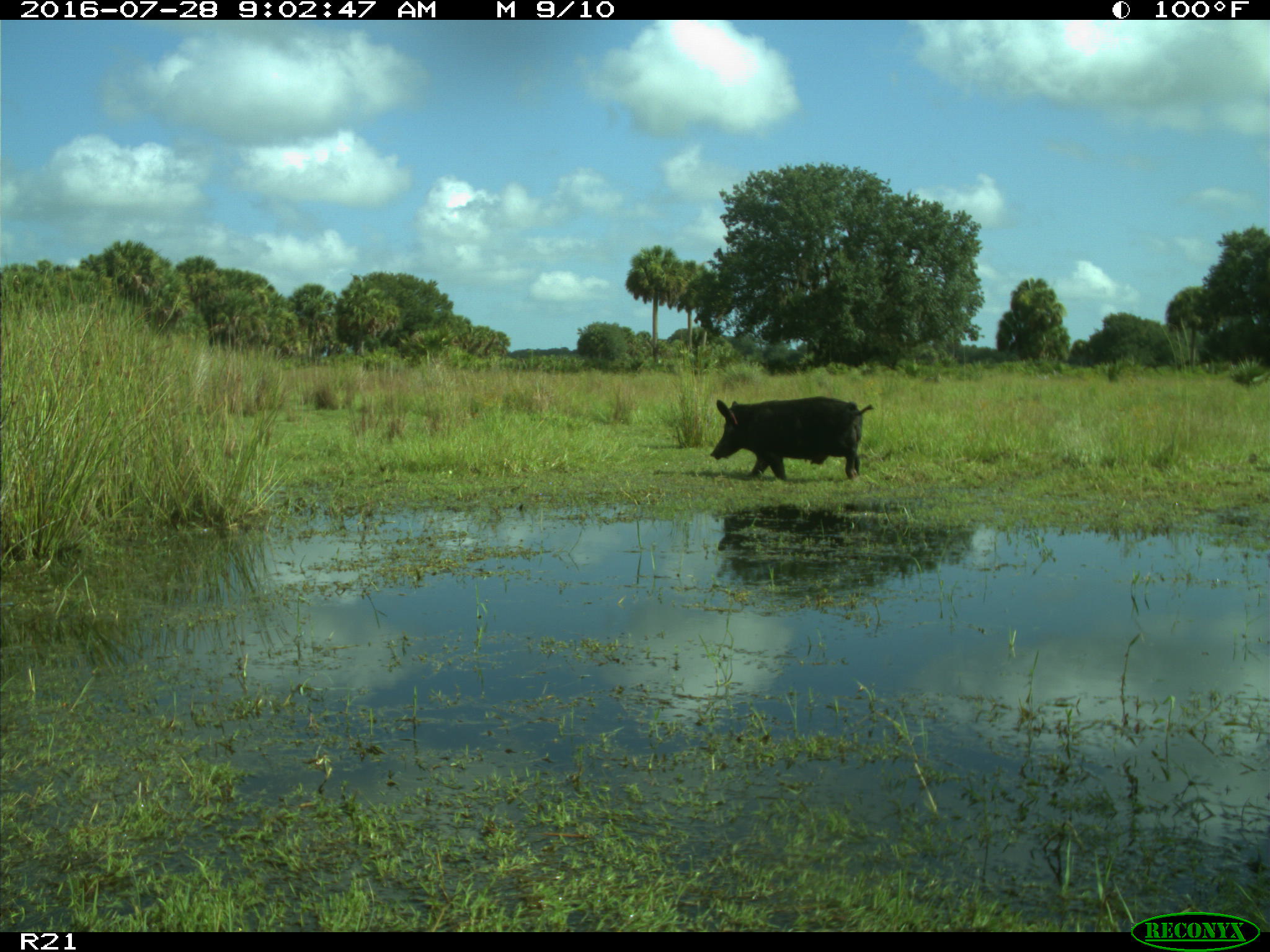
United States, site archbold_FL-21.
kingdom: Animalia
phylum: Chordata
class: Mammalia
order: Artiodactyla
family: Suidae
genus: Sus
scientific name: Sus scrofa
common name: wild boar